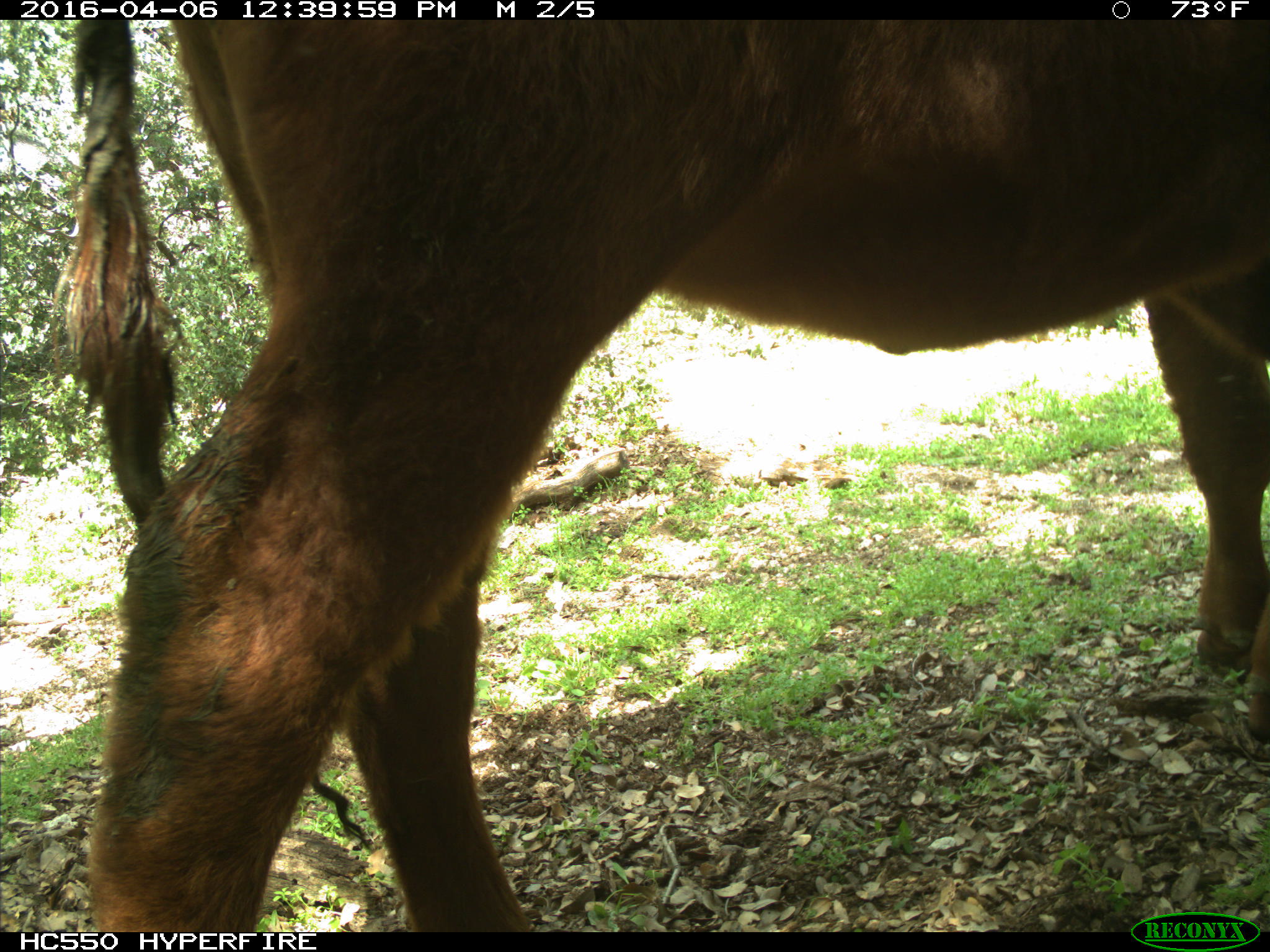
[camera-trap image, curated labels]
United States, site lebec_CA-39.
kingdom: Animalia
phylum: Chordata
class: Mammalia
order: Artiodactyla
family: Bovidae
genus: Bos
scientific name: Bos taurus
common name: domestic cow